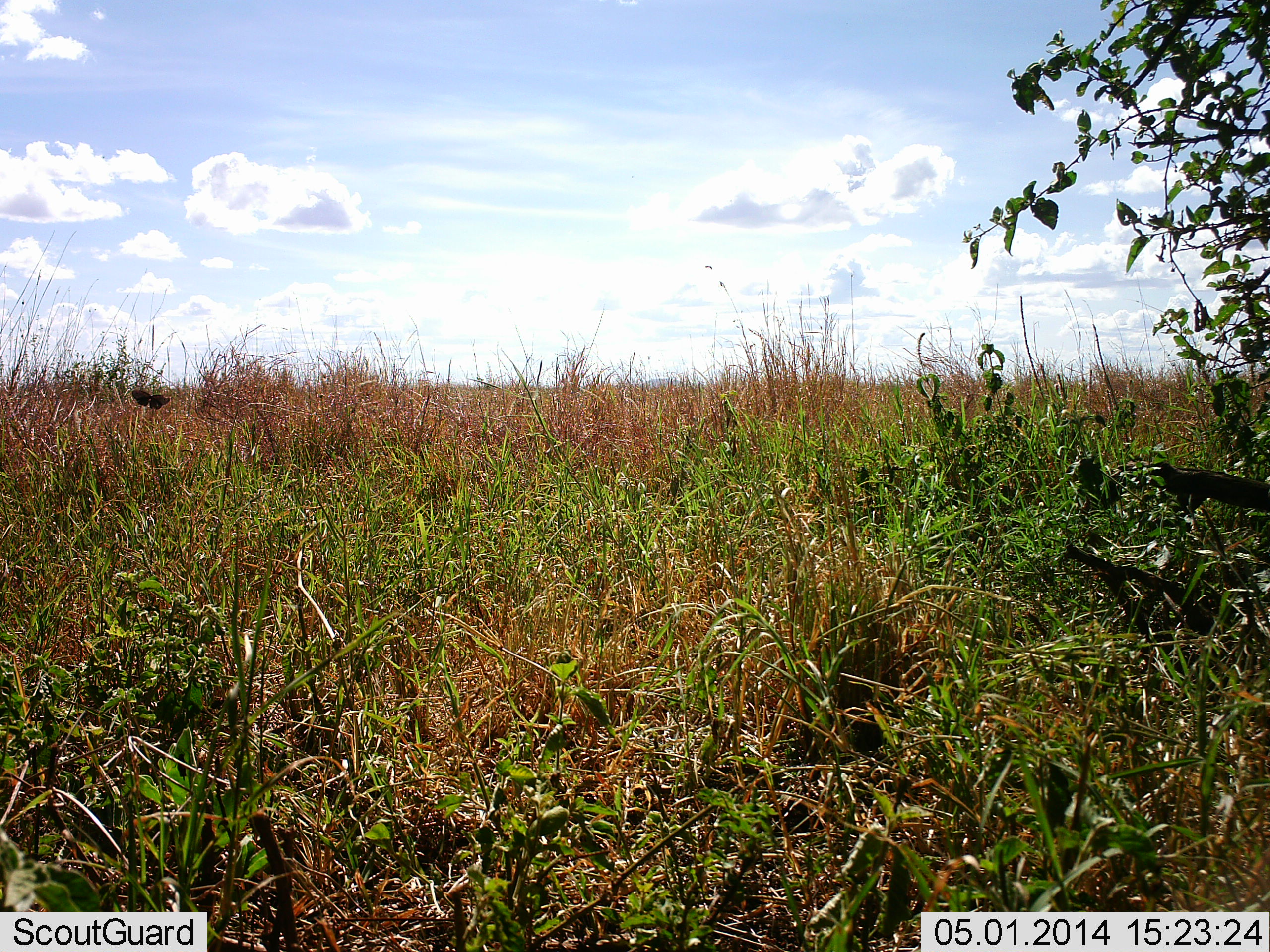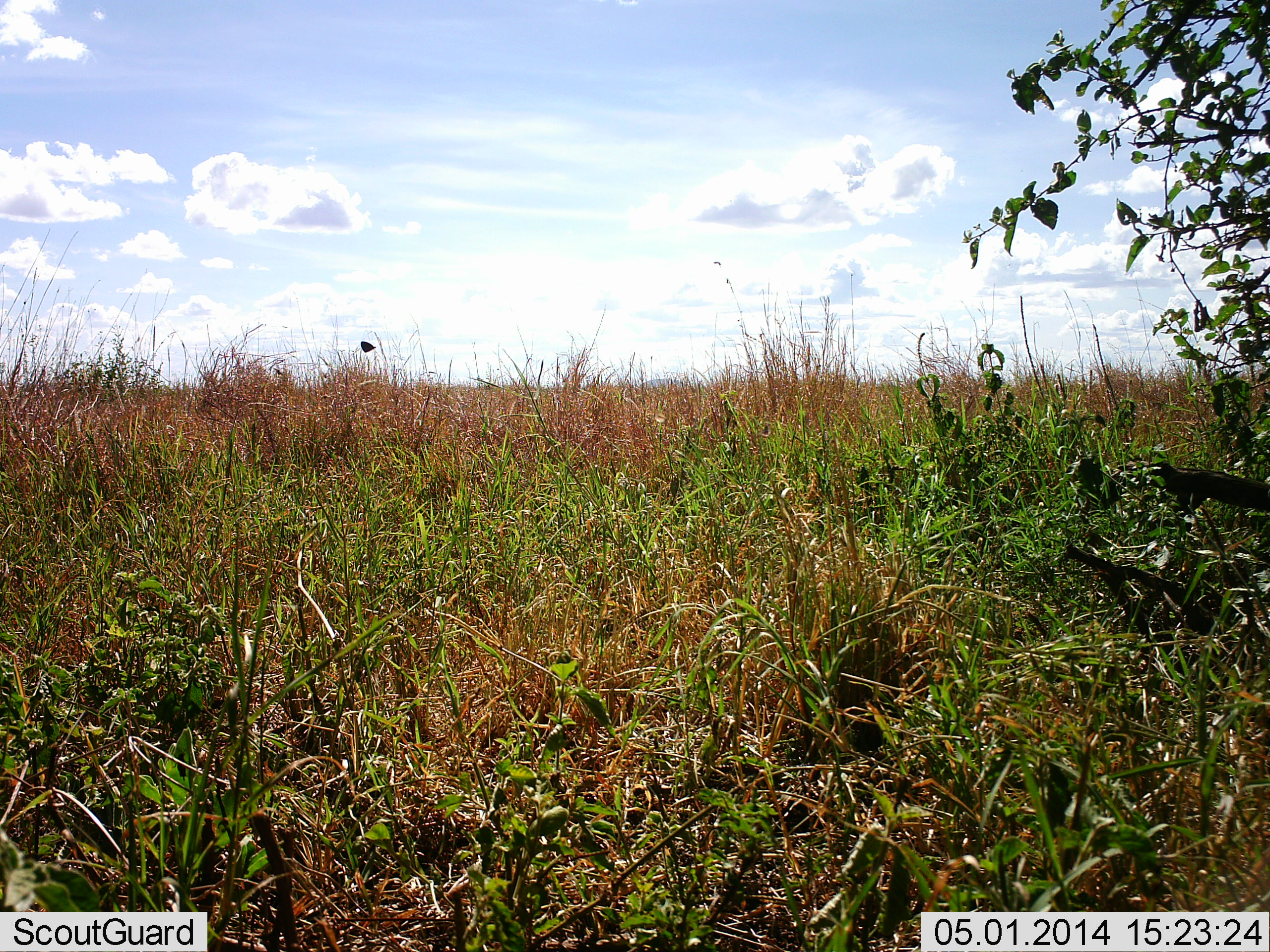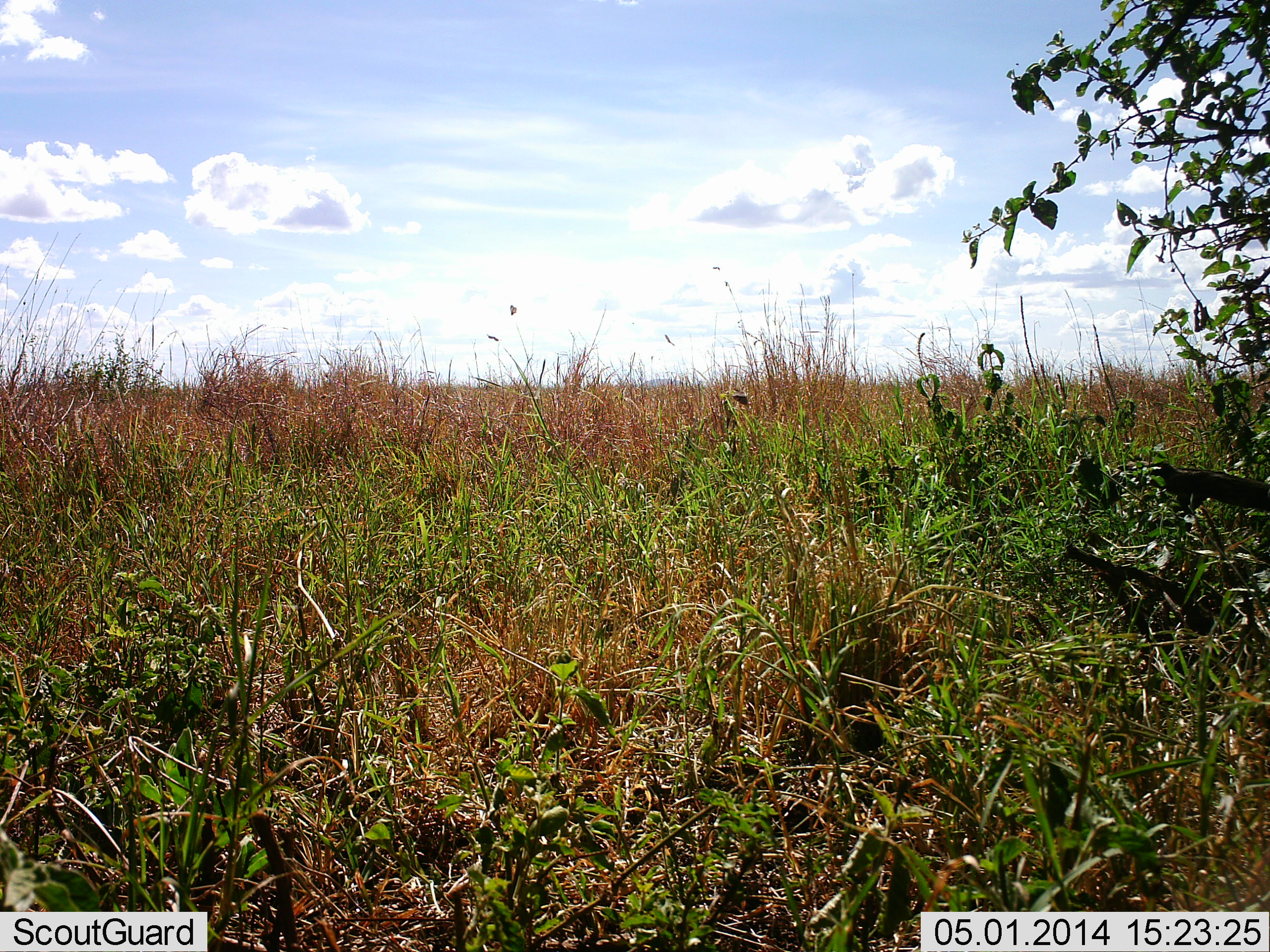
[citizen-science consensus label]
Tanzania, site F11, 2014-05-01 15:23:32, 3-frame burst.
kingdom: Animalia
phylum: Arthropoda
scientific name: Arthropoda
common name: arthropods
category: insectspider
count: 1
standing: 0%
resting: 0%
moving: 100%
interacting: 0%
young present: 0%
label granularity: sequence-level